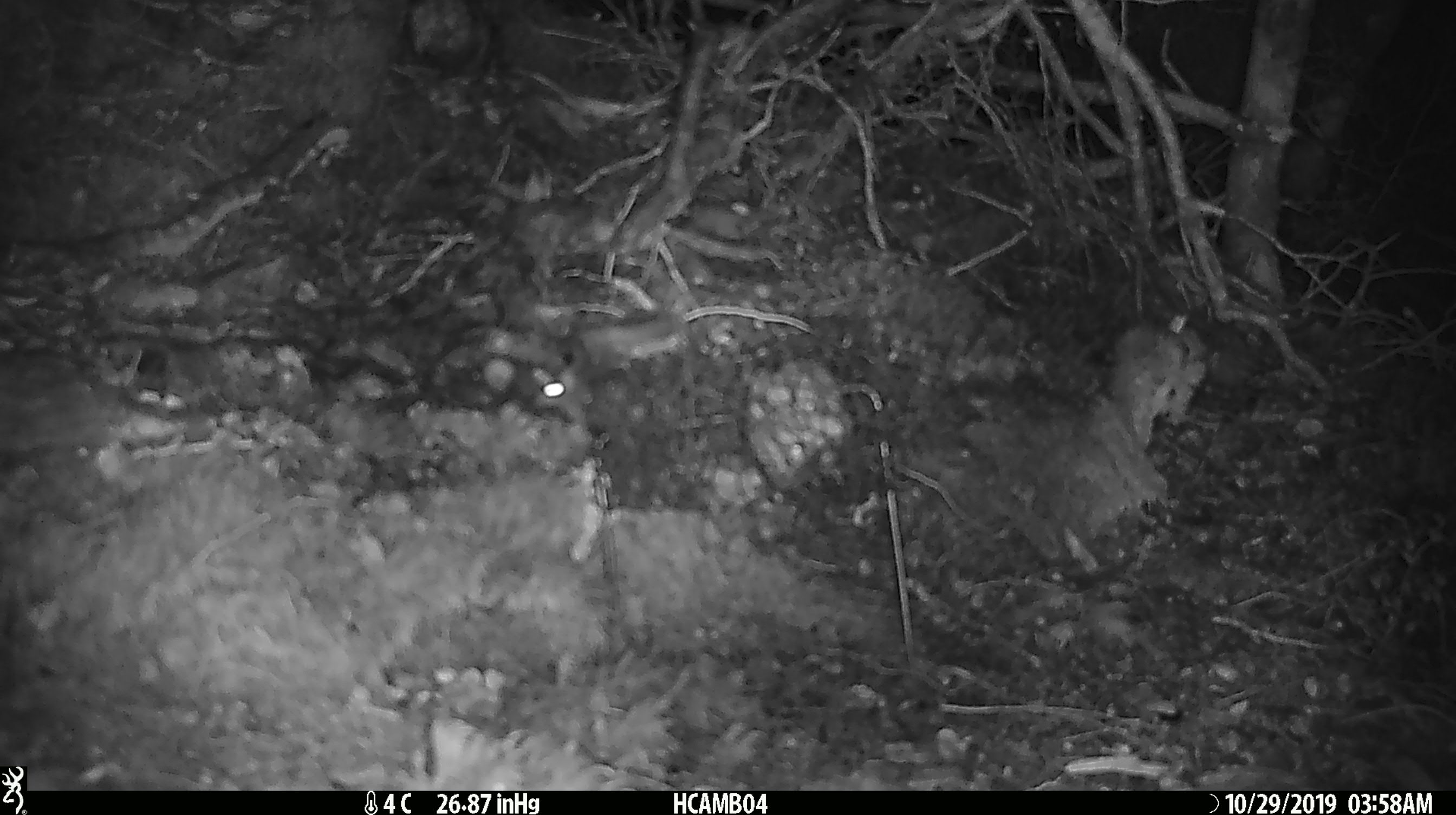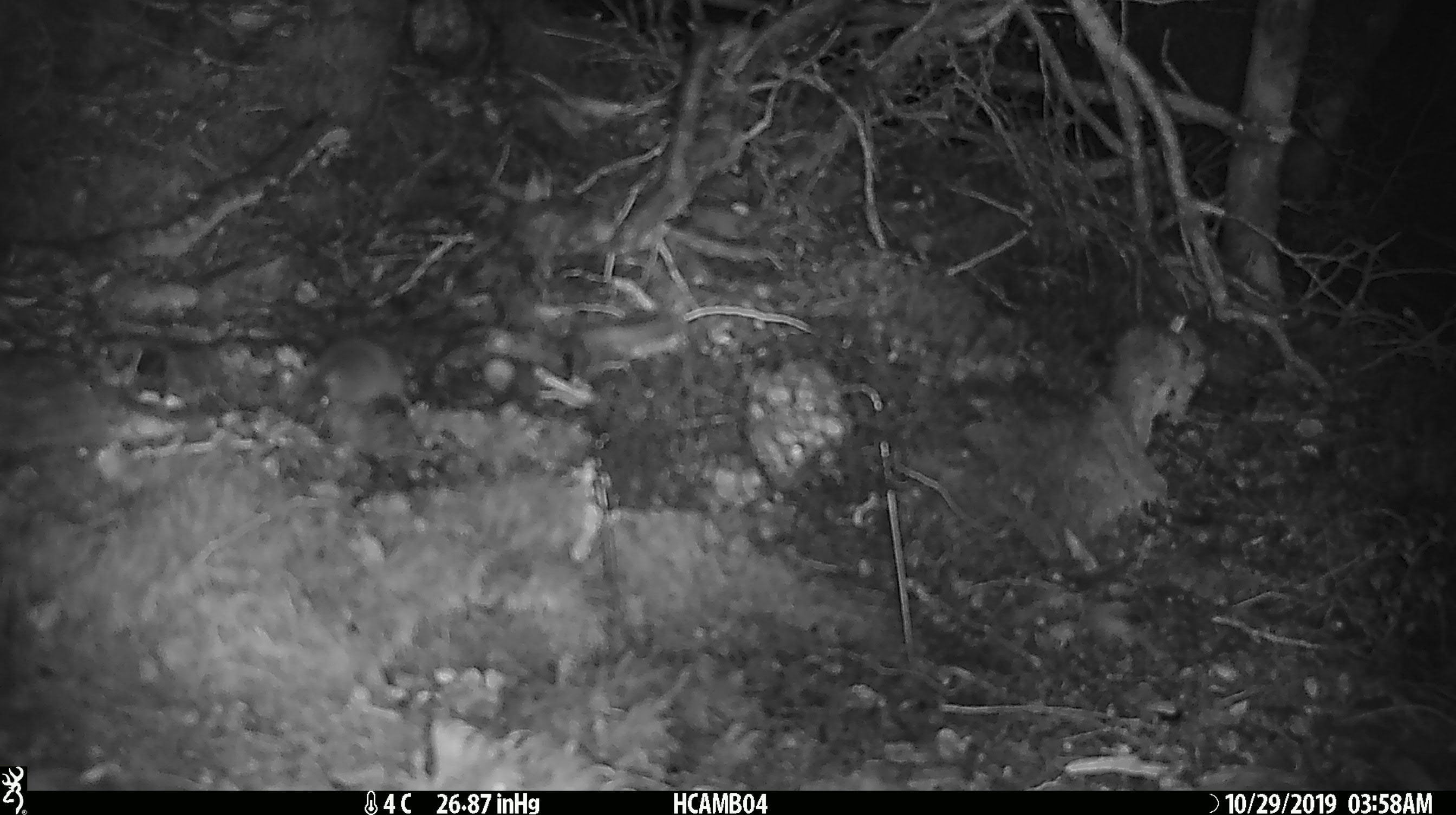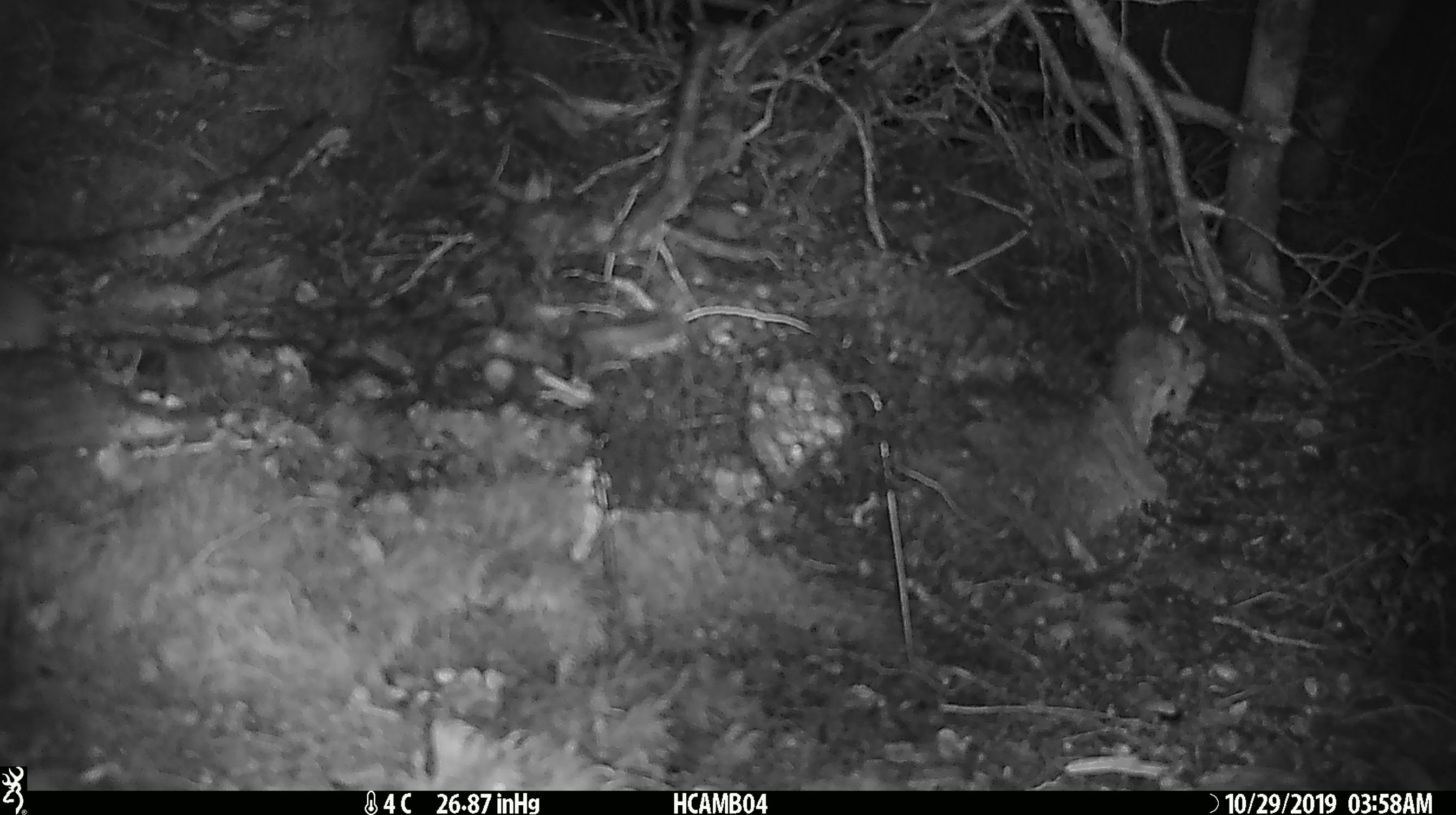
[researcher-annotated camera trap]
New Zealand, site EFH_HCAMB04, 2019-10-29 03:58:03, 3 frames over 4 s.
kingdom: Animalia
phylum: Chordata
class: Mammalia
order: Rodentia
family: Muridae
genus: Mus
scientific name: Mus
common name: mouse